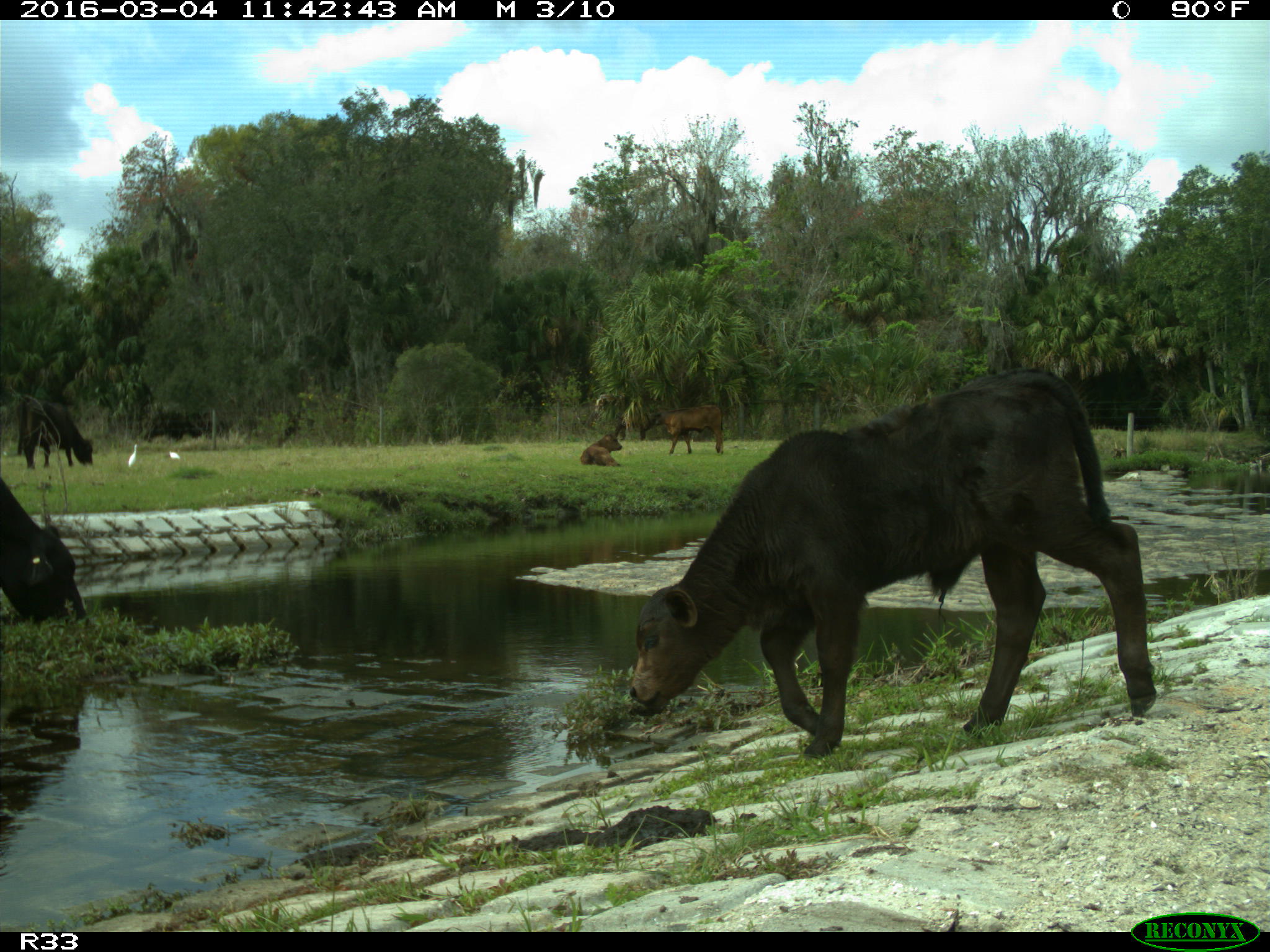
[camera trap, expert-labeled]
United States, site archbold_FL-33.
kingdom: Animalia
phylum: Chordata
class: Mammalia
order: Artiodactyla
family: Bovidae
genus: Bos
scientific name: Bos taurus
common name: domestic cow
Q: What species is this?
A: Bos taurus (domestic cow).